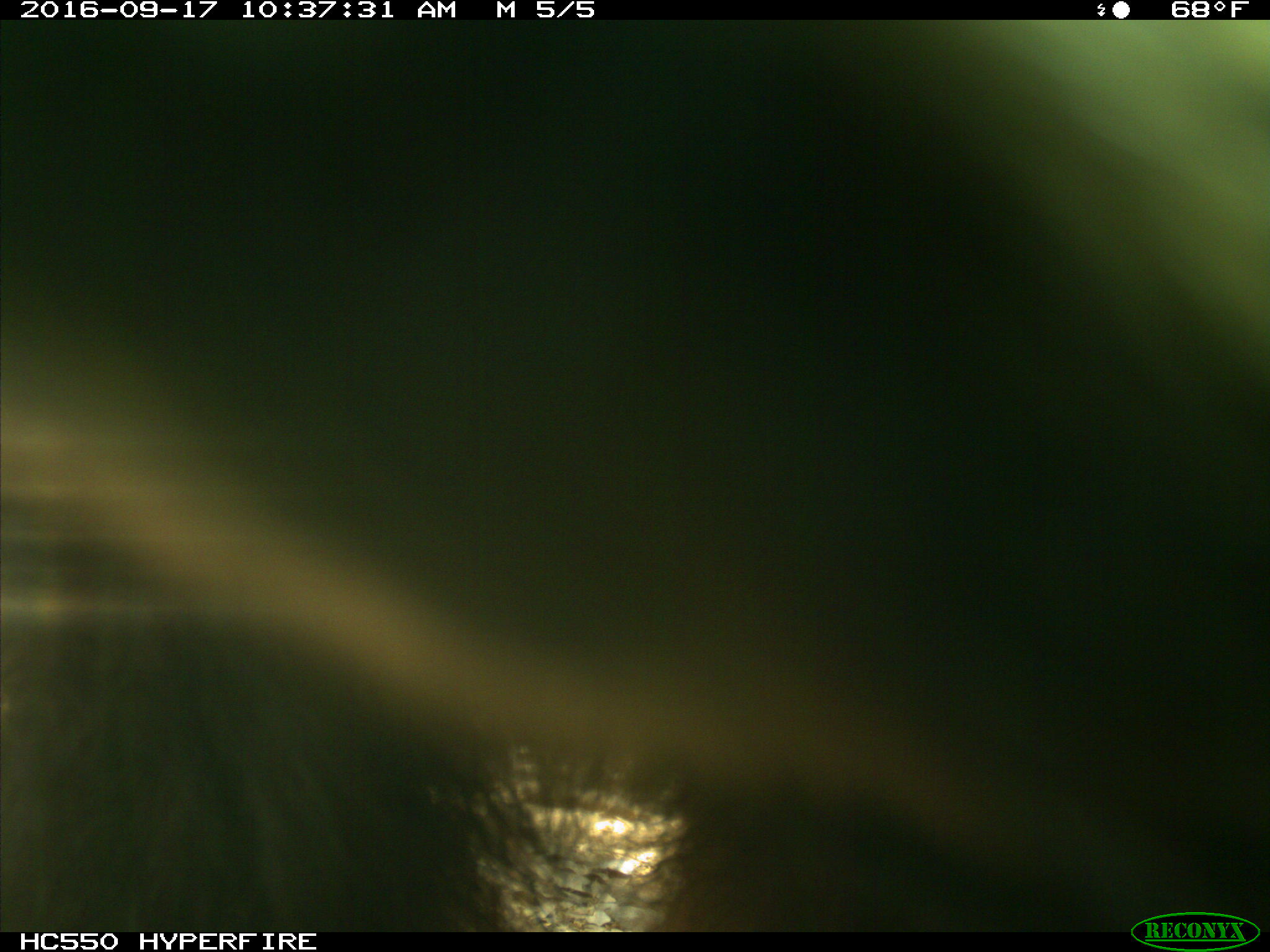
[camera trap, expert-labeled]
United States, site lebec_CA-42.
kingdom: Animalia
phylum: Chordata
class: Mammalia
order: Carnivora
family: Ursidae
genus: Ursus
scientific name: Ursus americanus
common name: american black bear